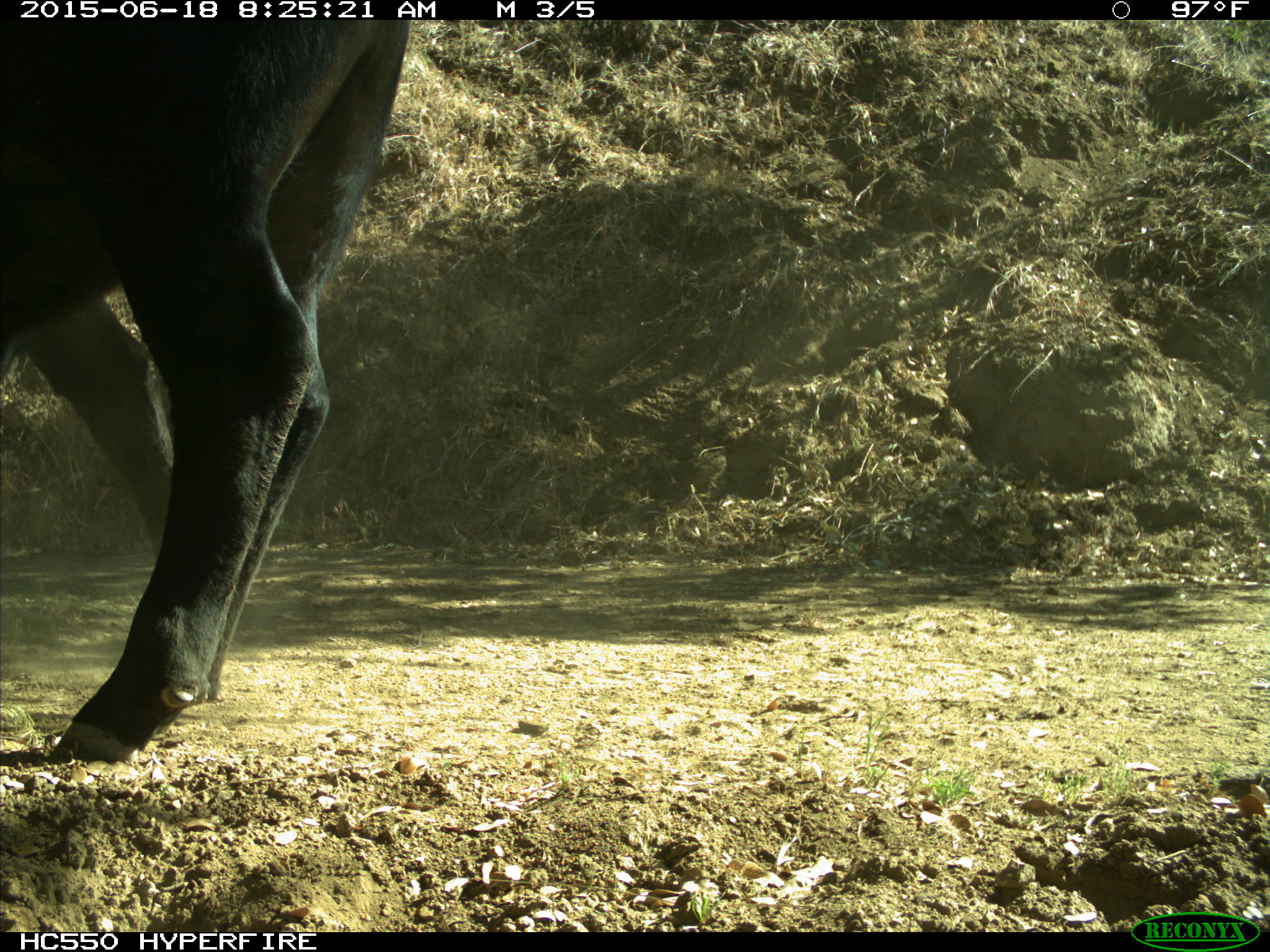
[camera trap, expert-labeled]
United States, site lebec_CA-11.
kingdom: Animalia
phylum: Chordata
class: Mammalia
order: Artiodactyla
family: Bovidae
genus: Bos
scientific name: Bos taurus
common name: domestic cow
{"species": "Bos taurus (domestic cow)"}